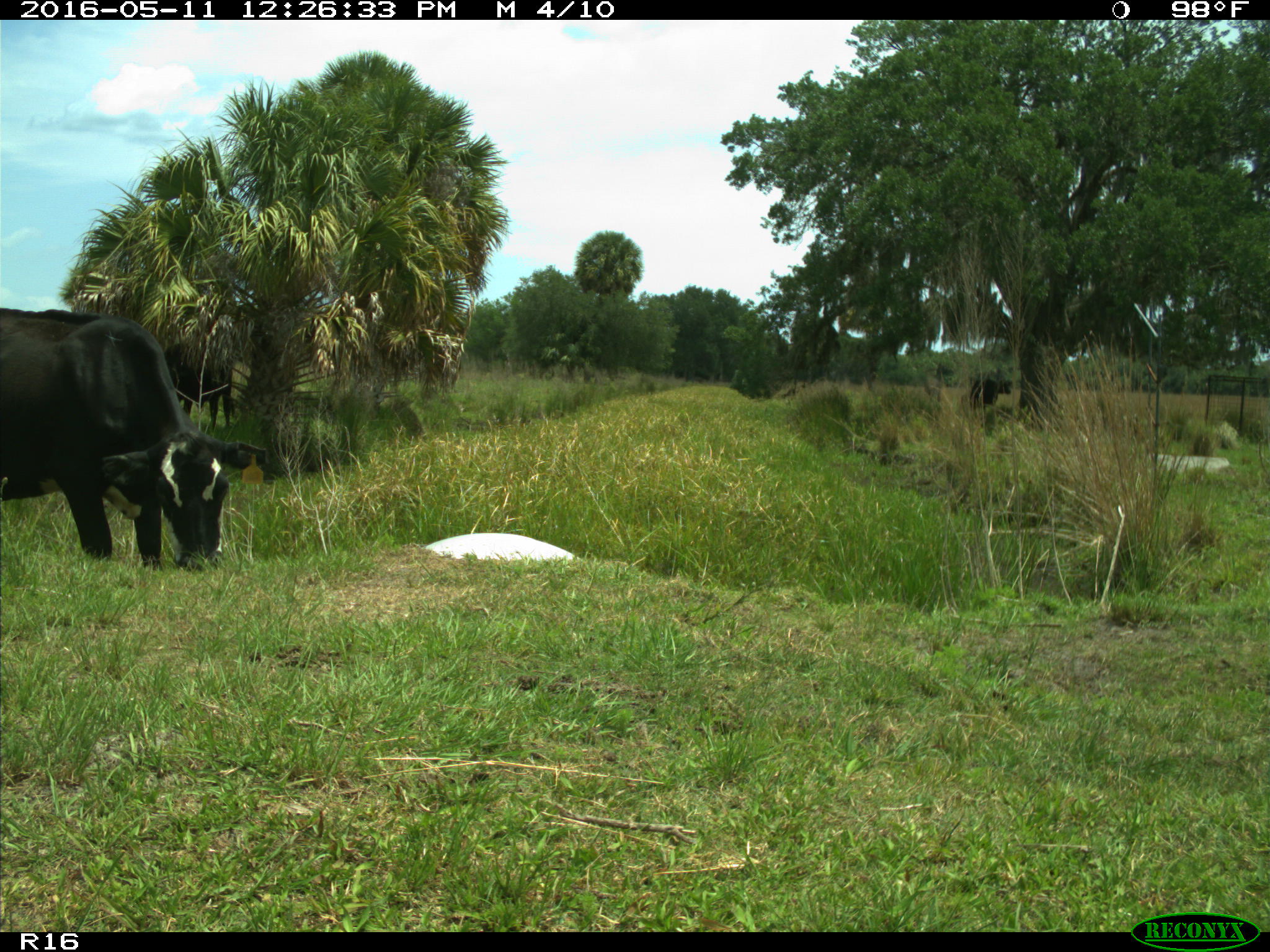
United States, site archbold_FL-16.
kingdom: Animalia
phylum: Chordata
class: Mammalia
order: Artiodactyla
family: Bovidae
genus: Bos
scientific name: Bos taurus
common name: domestic cow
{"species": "Bos taurus (domestic cow)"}